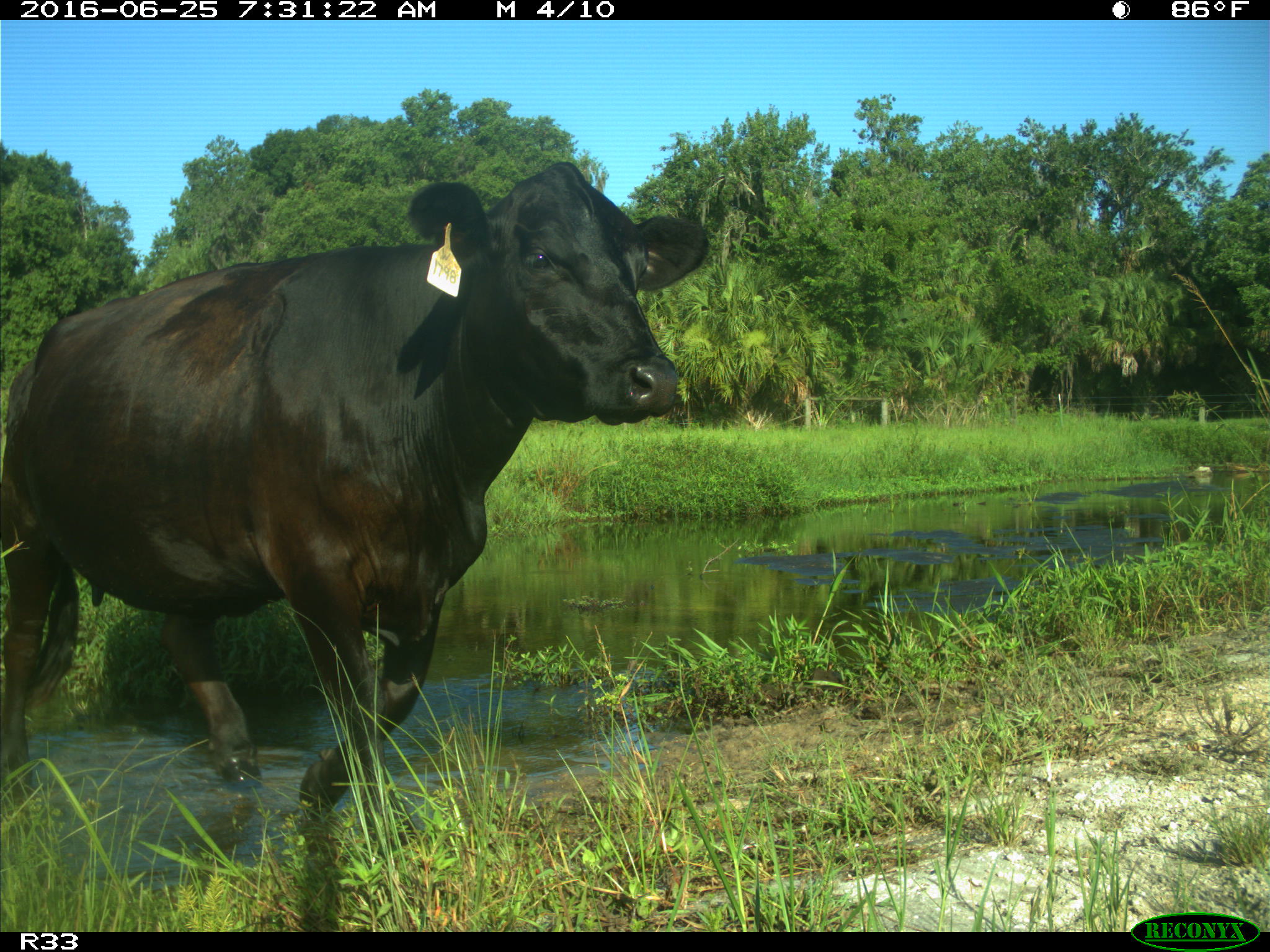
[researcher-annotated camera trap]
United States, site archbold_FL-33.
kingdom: Animalia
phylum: Chordata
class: Mammalia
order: Artiodactyla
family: Bovidae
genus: Bos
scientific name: Bos taurus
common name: domestic cow